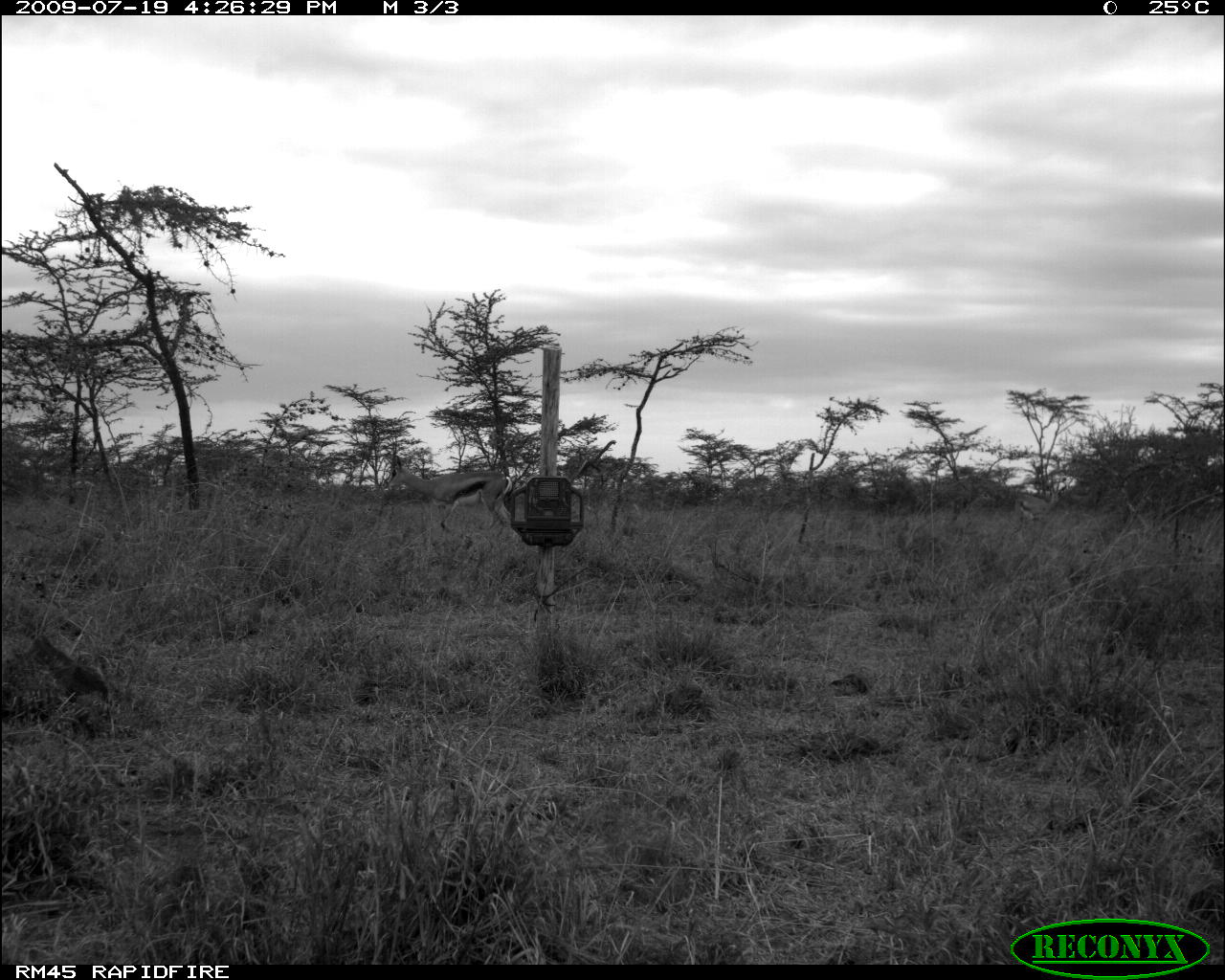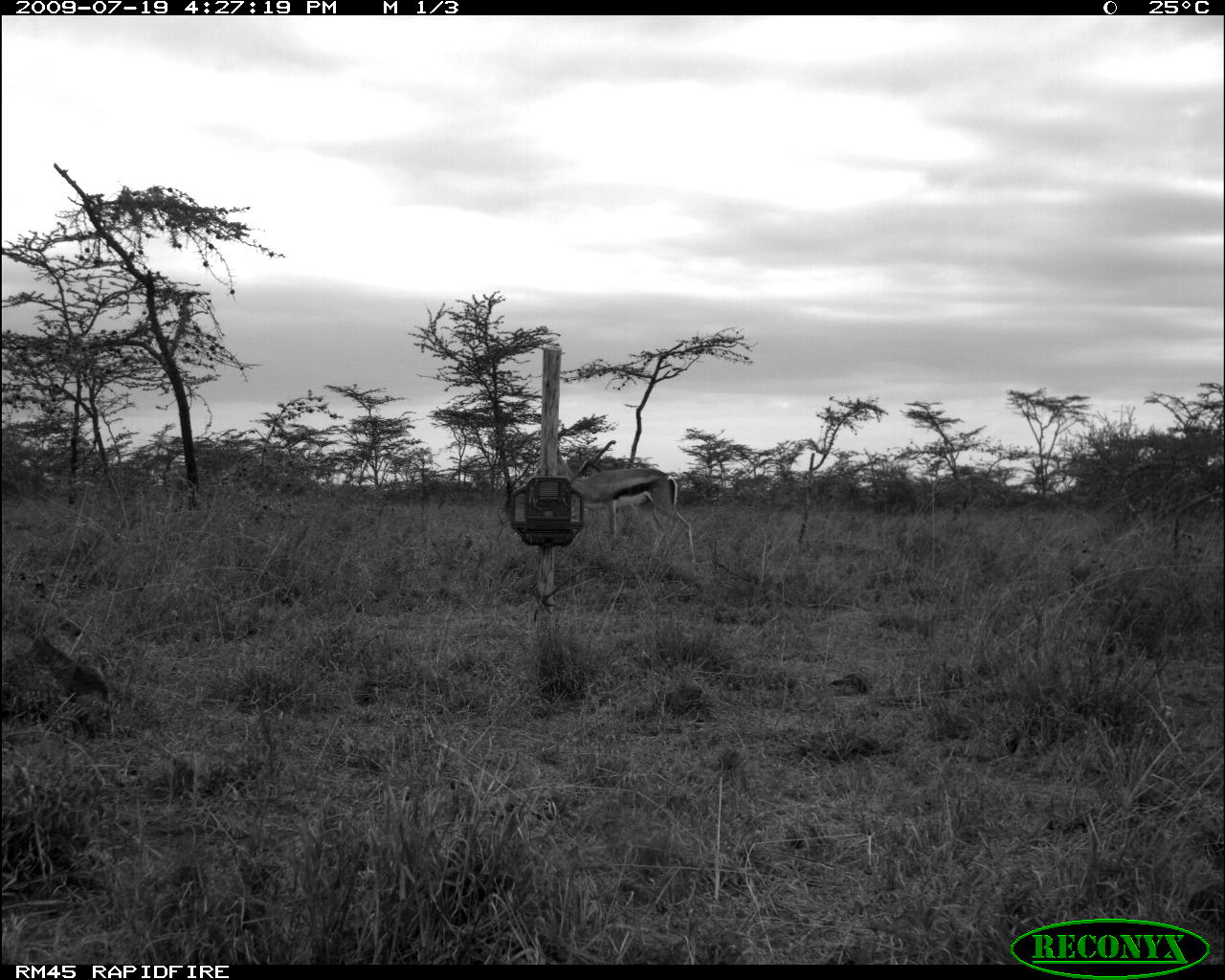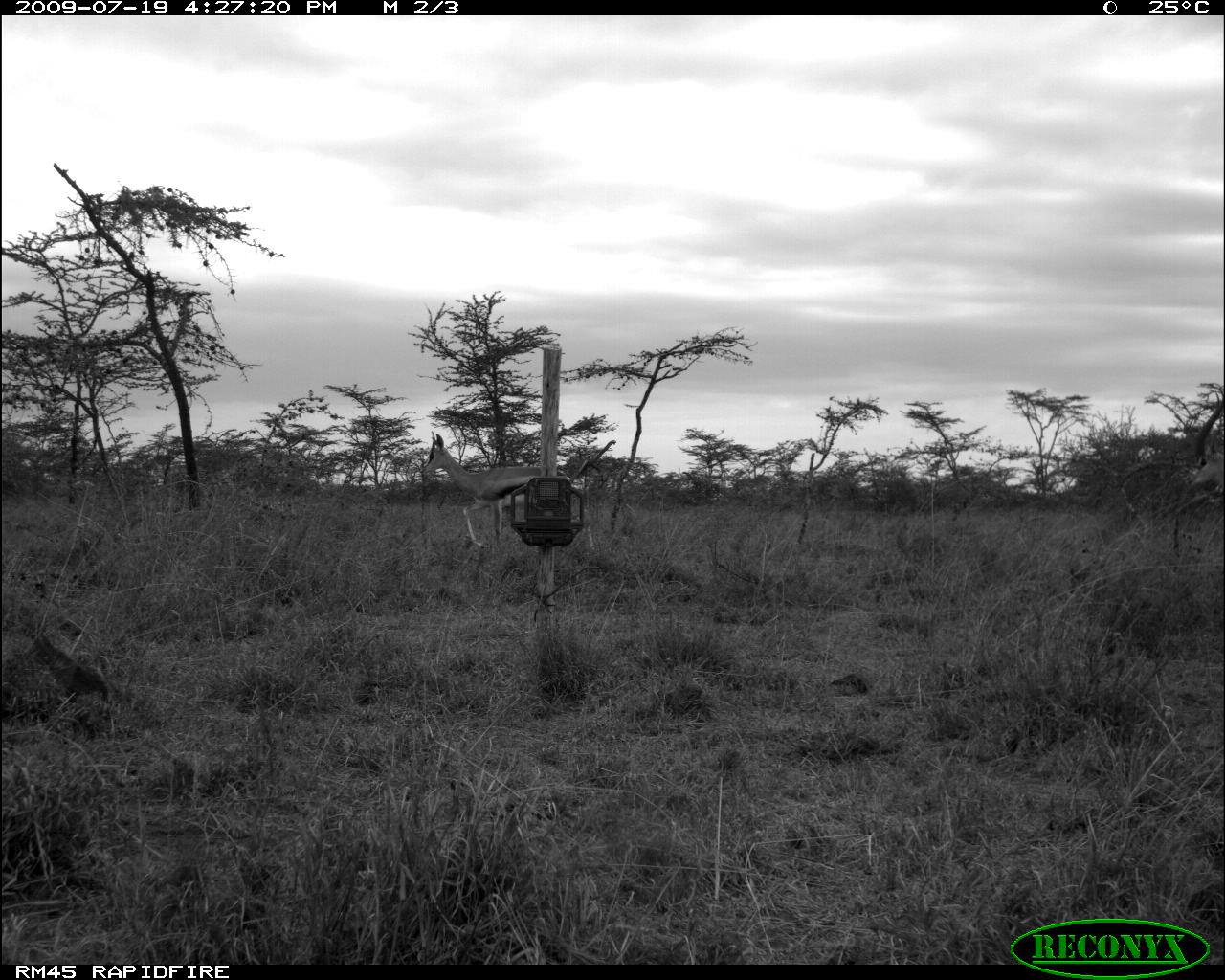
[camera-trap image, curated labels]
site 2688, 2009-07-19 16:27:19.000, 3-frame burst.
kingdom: Animalia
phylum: Chordata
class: Mammalia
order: Artiodactyla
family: Bovidae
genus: Nanger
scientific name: Nanger granti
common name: grant's gazelle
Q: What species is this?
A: Nanger granti (grant's gazelle).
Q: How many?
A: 2.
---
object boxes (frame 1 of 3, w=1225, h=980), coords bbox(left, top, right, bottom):
nanger granti: bbox(381, 456, 512, 535)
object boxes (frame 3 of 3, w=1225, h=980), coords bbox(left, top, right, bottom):
nanger granti: bbox(417, 429, 567, 552)